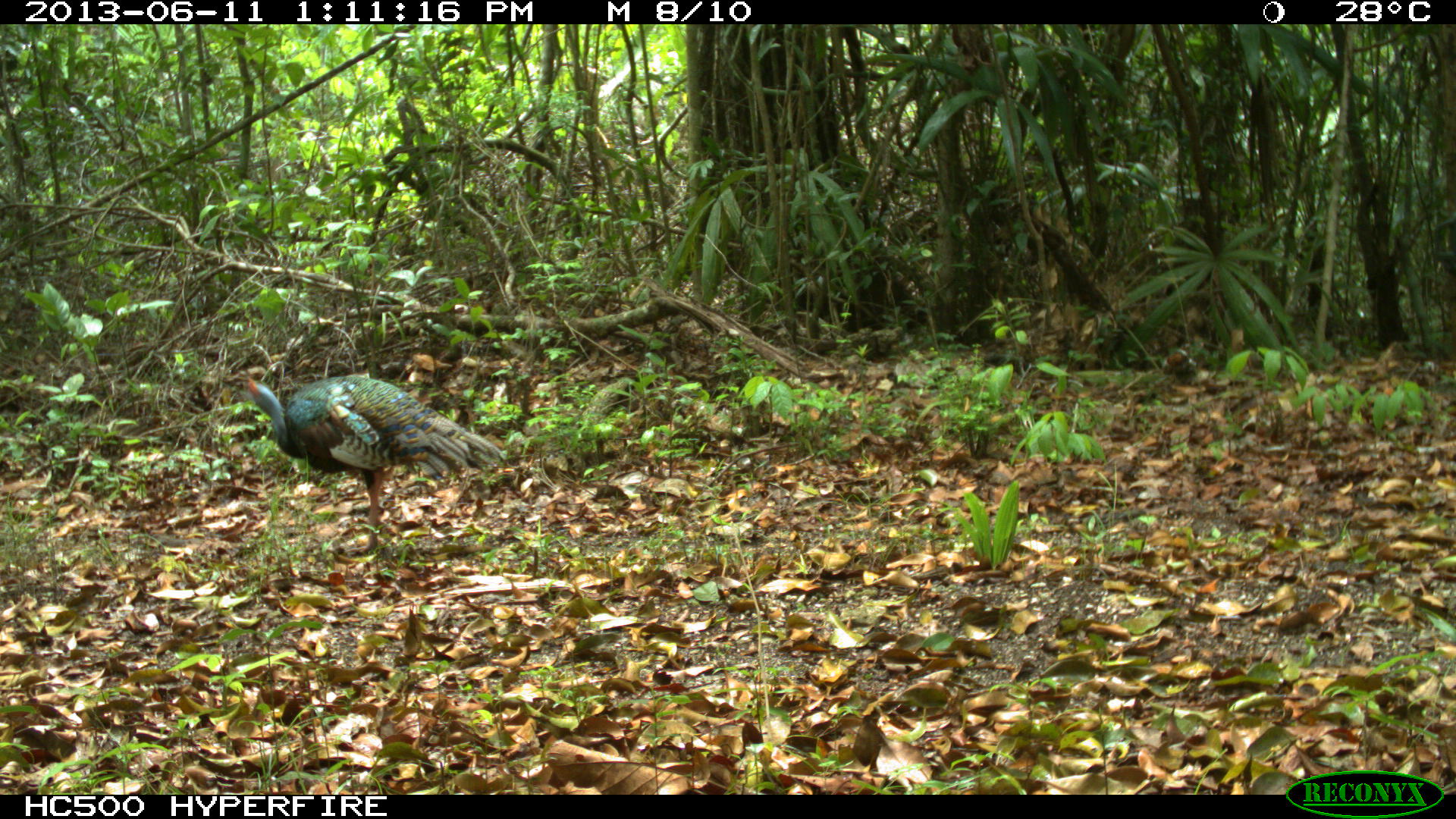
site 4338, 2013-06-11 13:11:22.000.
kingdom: Animalia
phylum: Chordata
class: Aves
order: Galliformes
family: Phasianidae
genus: Meleagris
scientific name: Meleagris ocellata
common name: ocellated turkey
Meleagris ocellata (ocellated turkey), count 1.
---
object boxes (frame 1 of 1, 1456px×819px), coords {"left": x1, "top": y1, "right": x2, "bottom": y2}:
meleagris ocellata: {"left": 233, "top": 373, "right": 506, "bottom": 557}